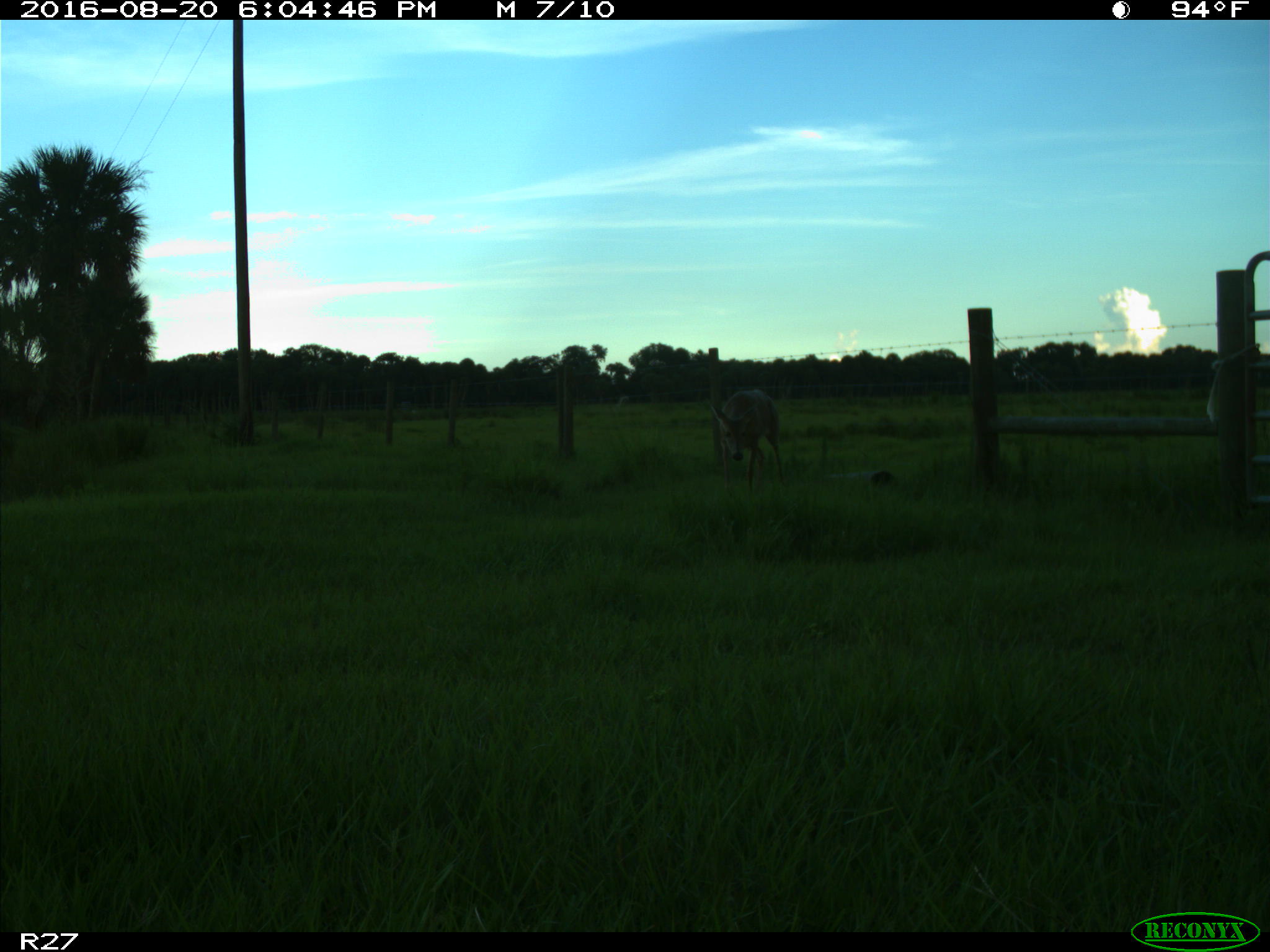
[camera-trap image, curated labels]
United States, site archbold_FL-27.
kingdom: Animalia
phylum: Chordata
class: Mammalia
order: Artiodactyla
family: Cervidae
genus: Odocoileus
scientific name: Odocoileus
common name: deer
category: unidentified deer